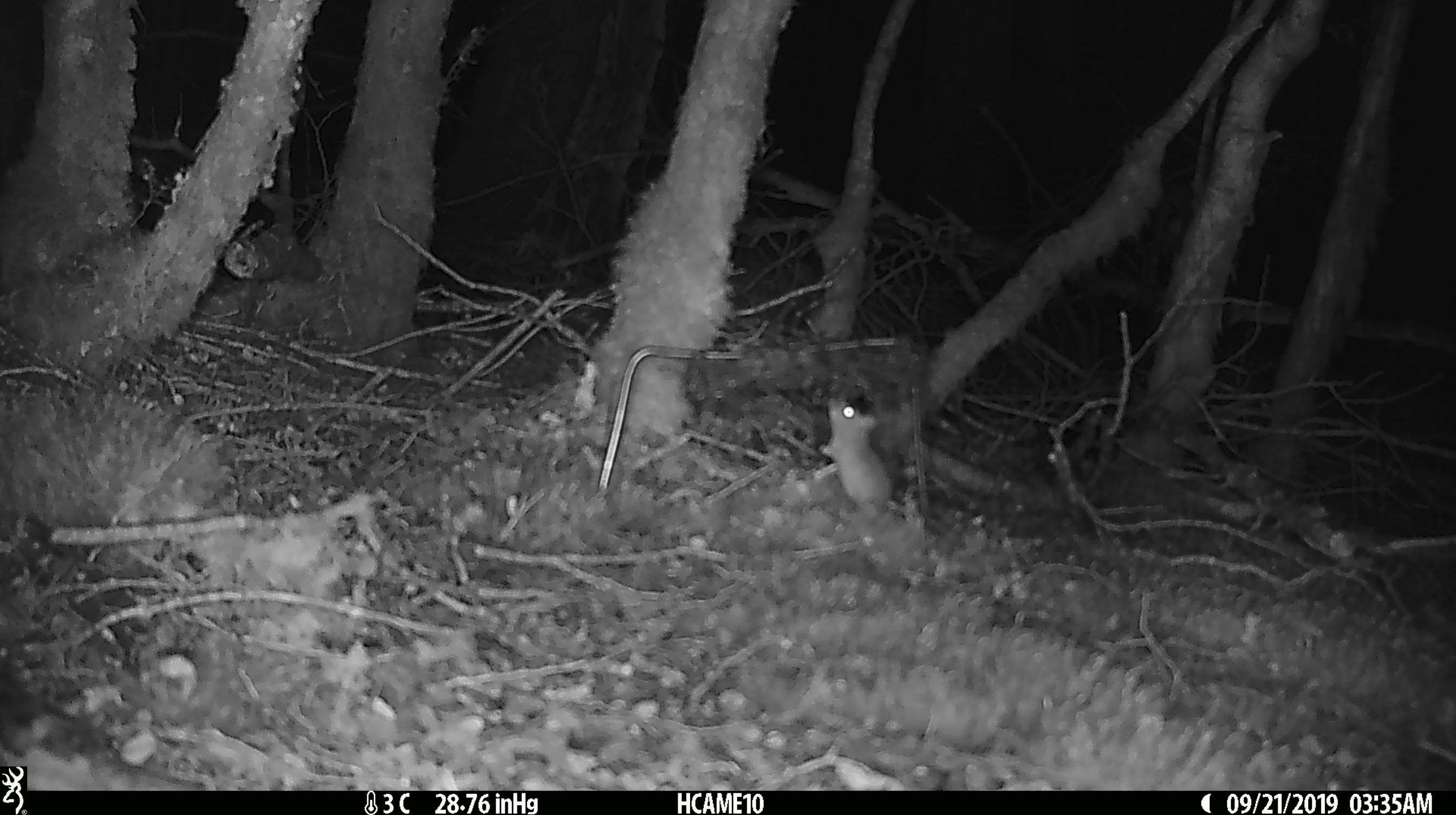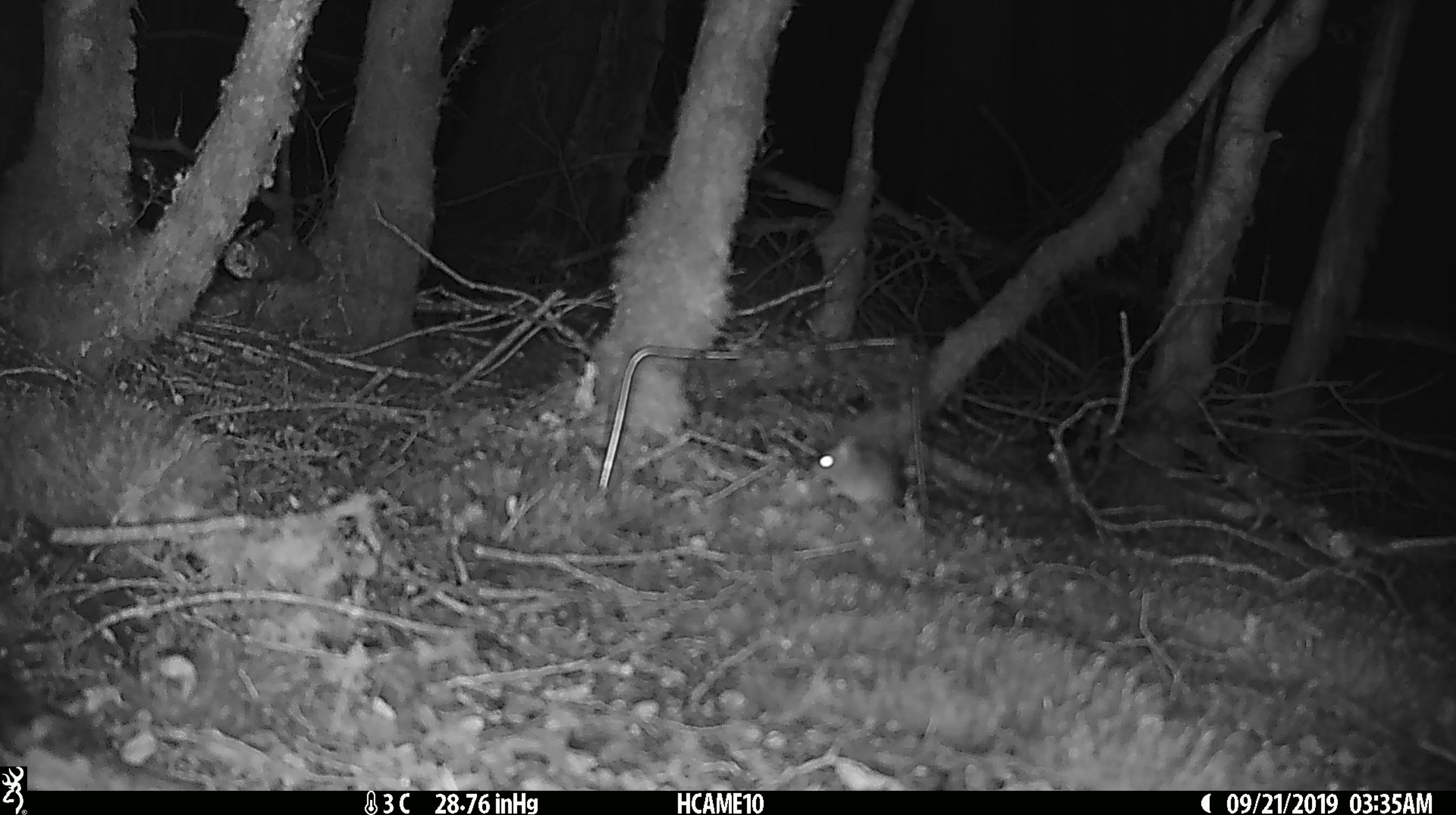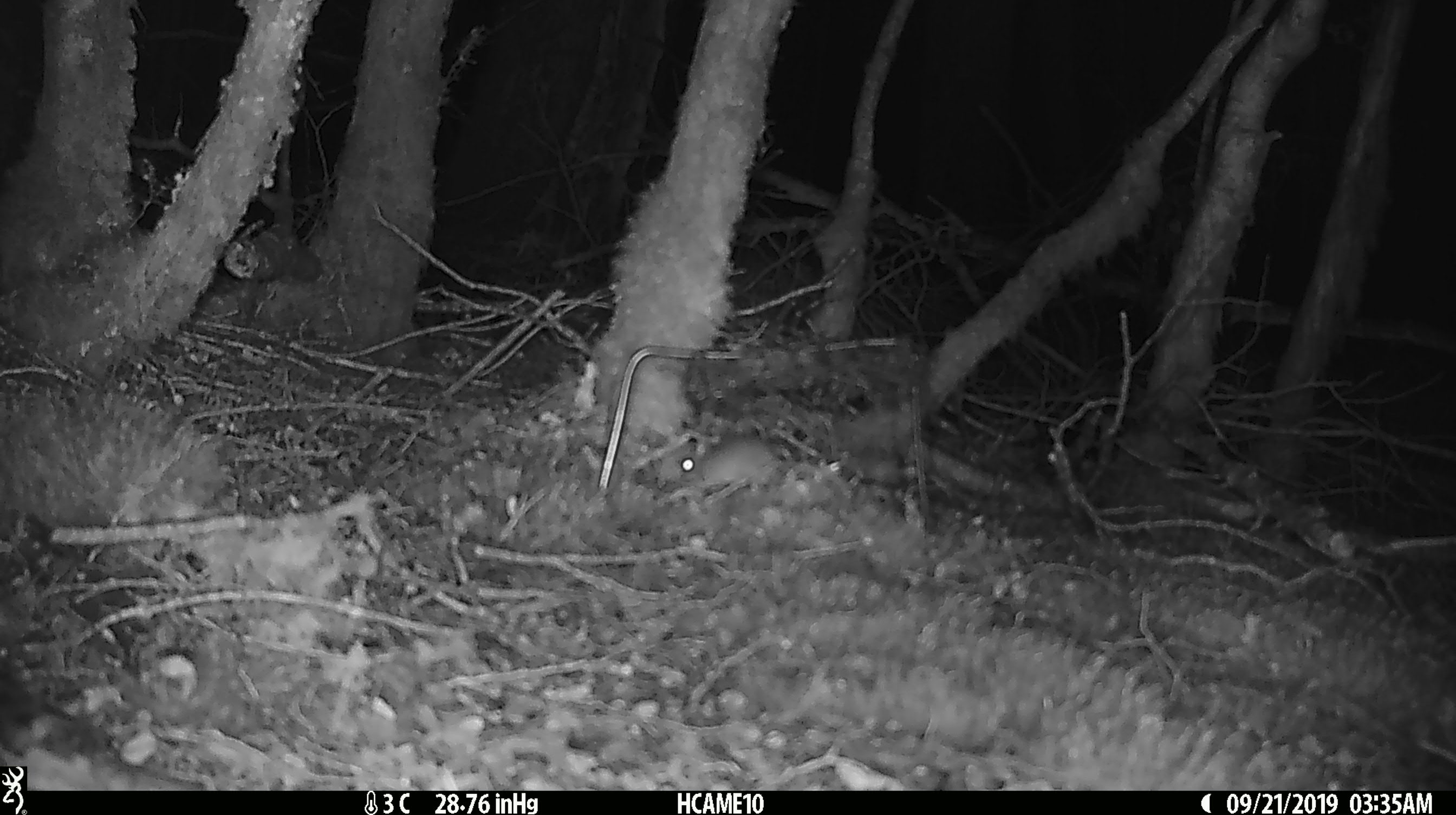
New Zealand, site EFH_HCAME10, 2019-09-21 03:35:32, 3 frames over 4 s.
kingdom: Animalia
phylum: Chordata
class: Mammalia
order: Rodentia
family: Muridae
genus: Mus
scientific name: Mus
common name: mouse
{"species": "mouse (Mus)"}